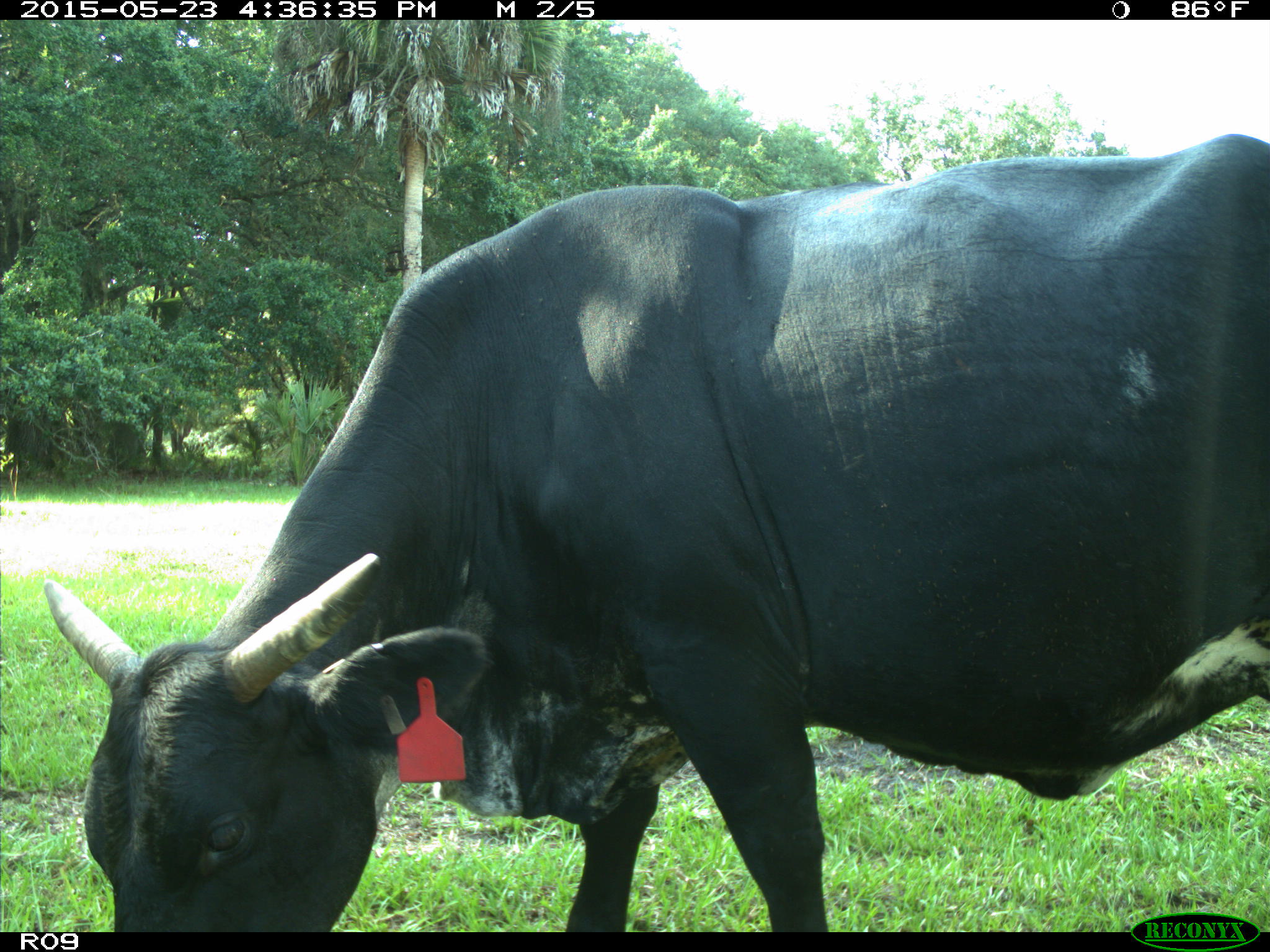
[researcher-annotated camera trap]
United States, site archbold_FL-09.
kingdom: Animalia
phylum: Chordata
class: Mammalia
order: Artiodactyla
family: Bovidae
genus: Bos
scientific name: Bos taurus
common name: domestic cow